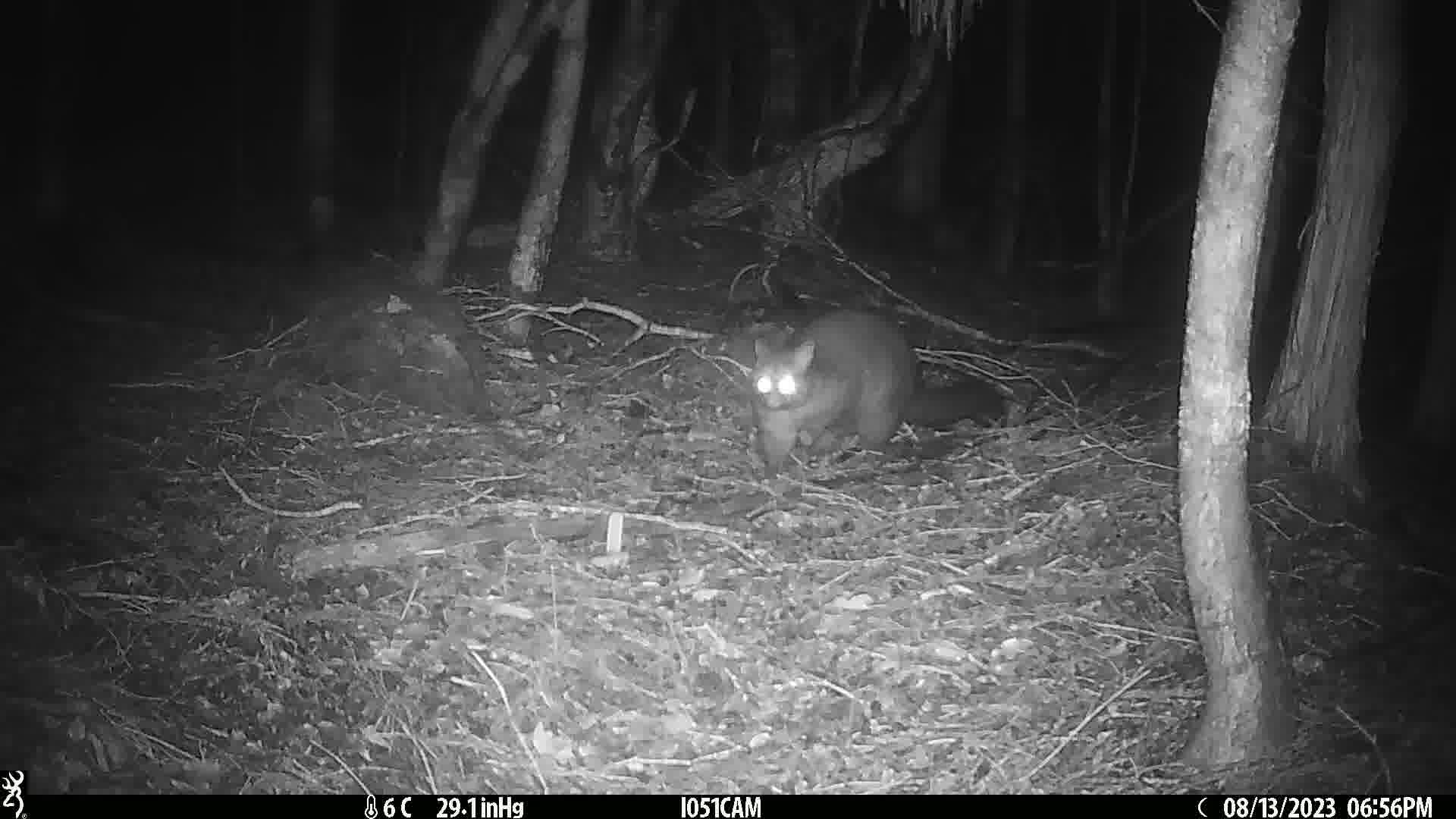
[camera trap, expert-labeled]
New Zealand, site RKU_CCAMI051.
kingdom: Animalia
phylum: Chordata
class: Mammalia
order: Diprotodontia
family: Phalangeridae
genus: Trichosurus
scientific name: Trichosurus vulpecula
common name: common brushtail possum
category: possum